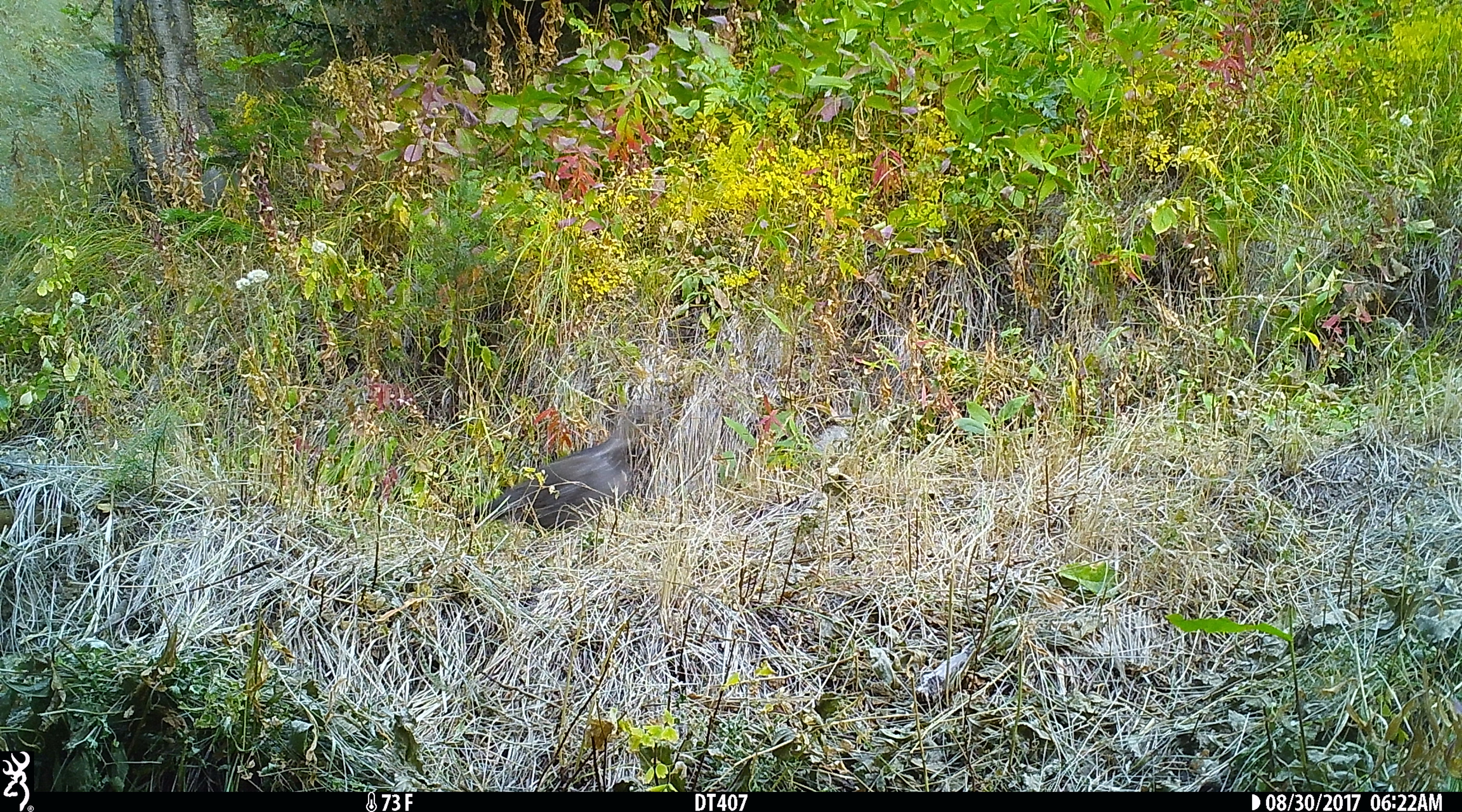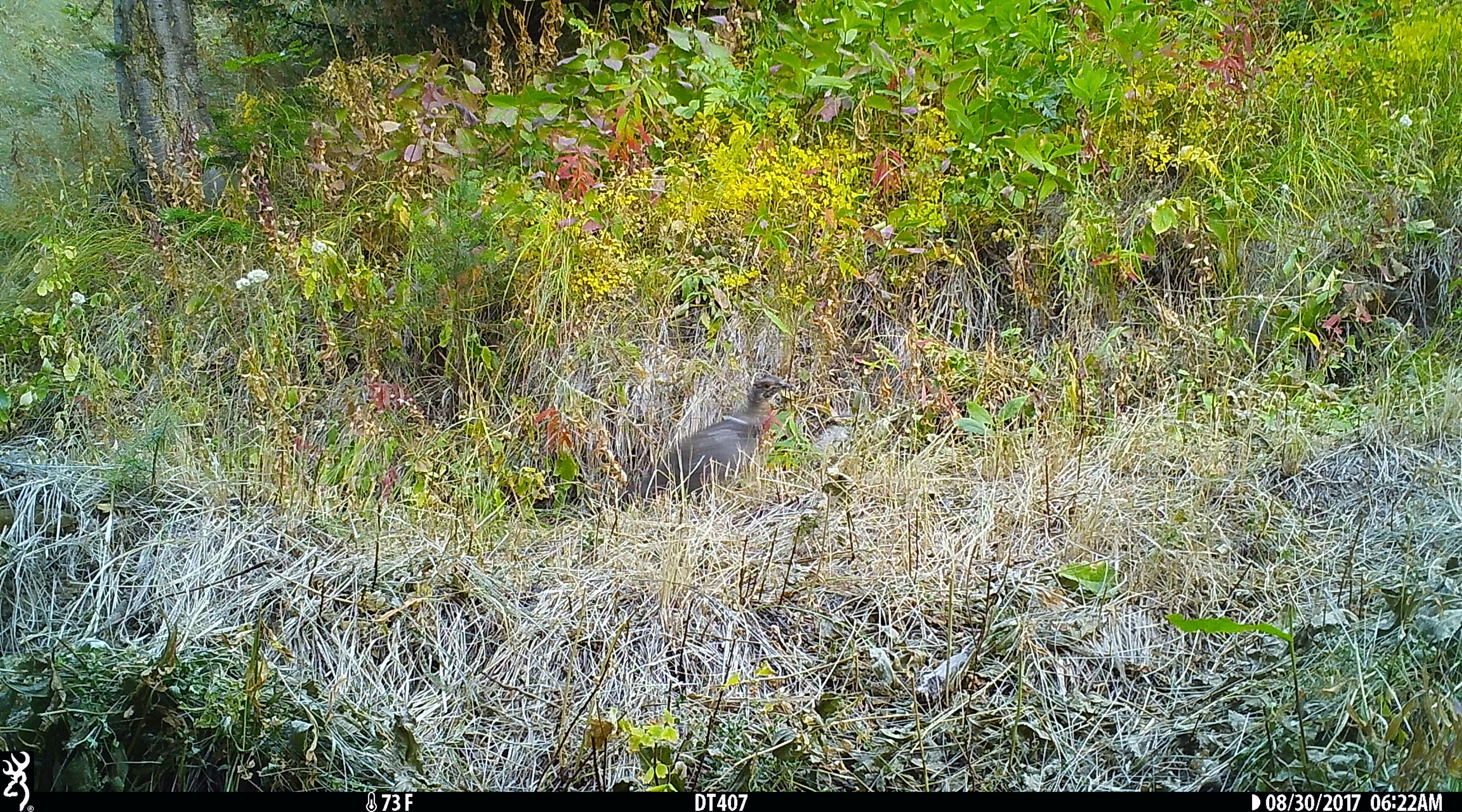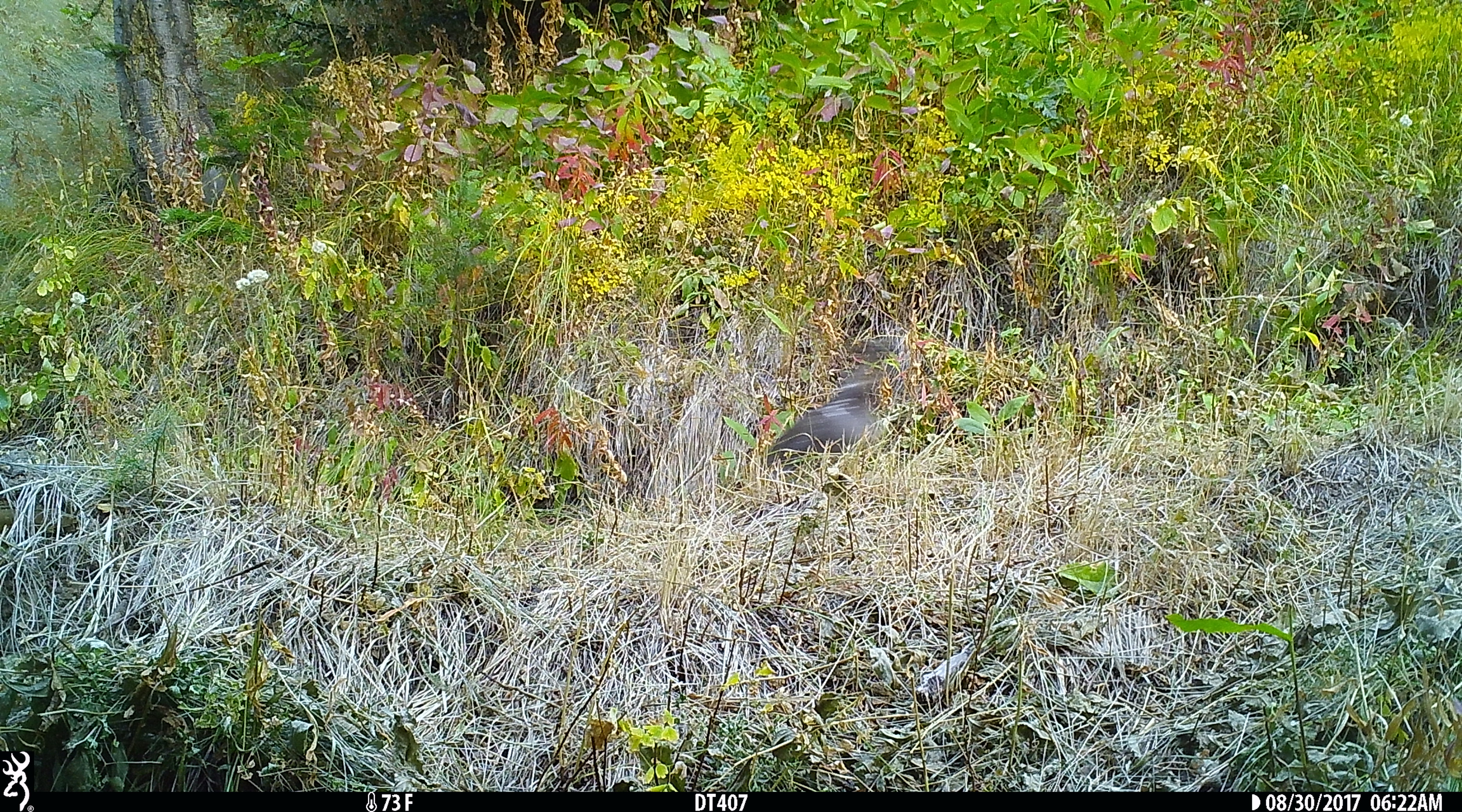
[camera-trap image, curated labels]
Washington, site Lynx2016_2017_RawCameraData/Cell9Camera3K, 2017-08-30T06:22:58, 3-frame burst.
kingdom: Animalia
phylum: Chordata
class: Aves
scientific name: Aves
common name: birds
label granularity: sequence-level